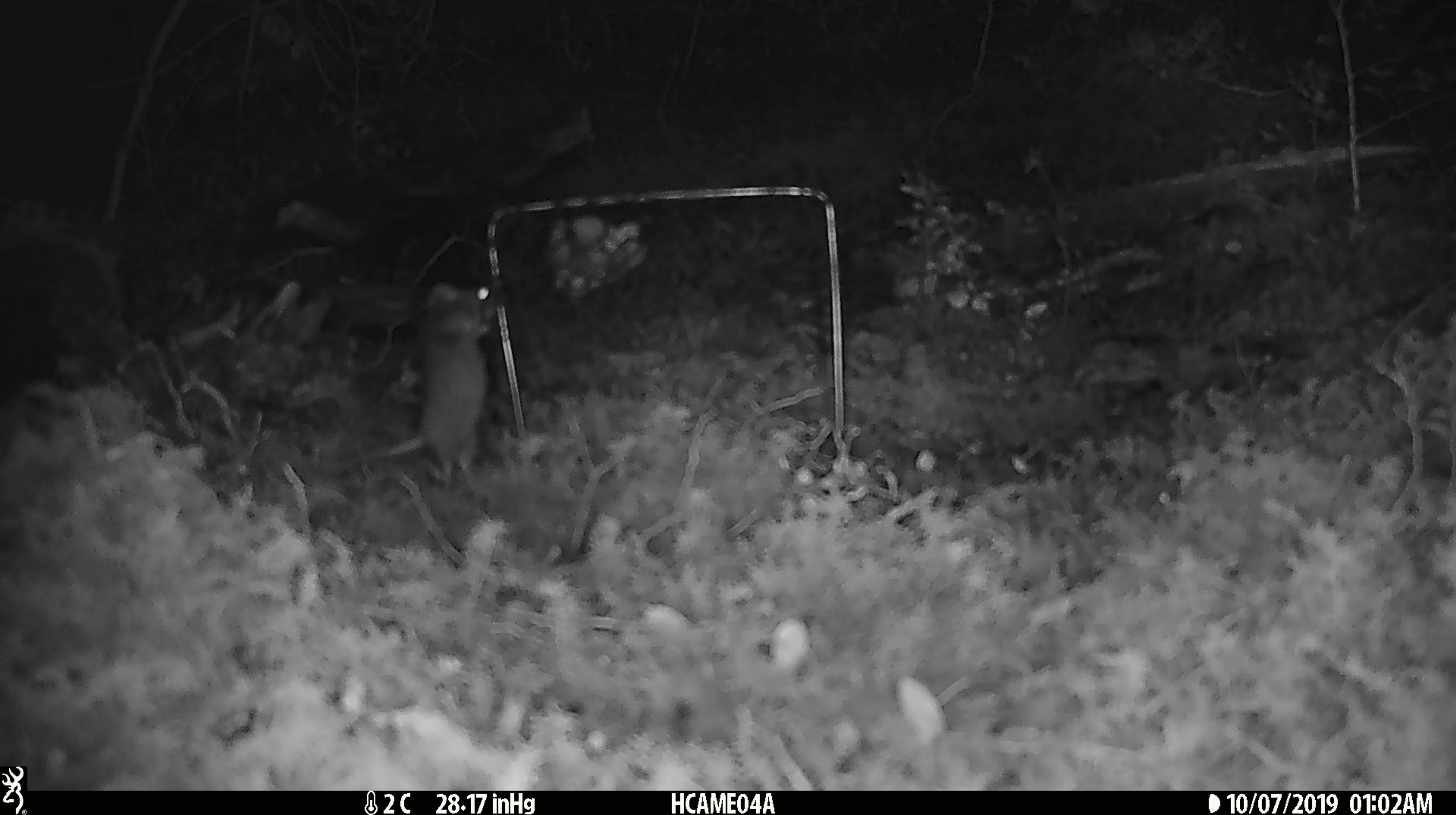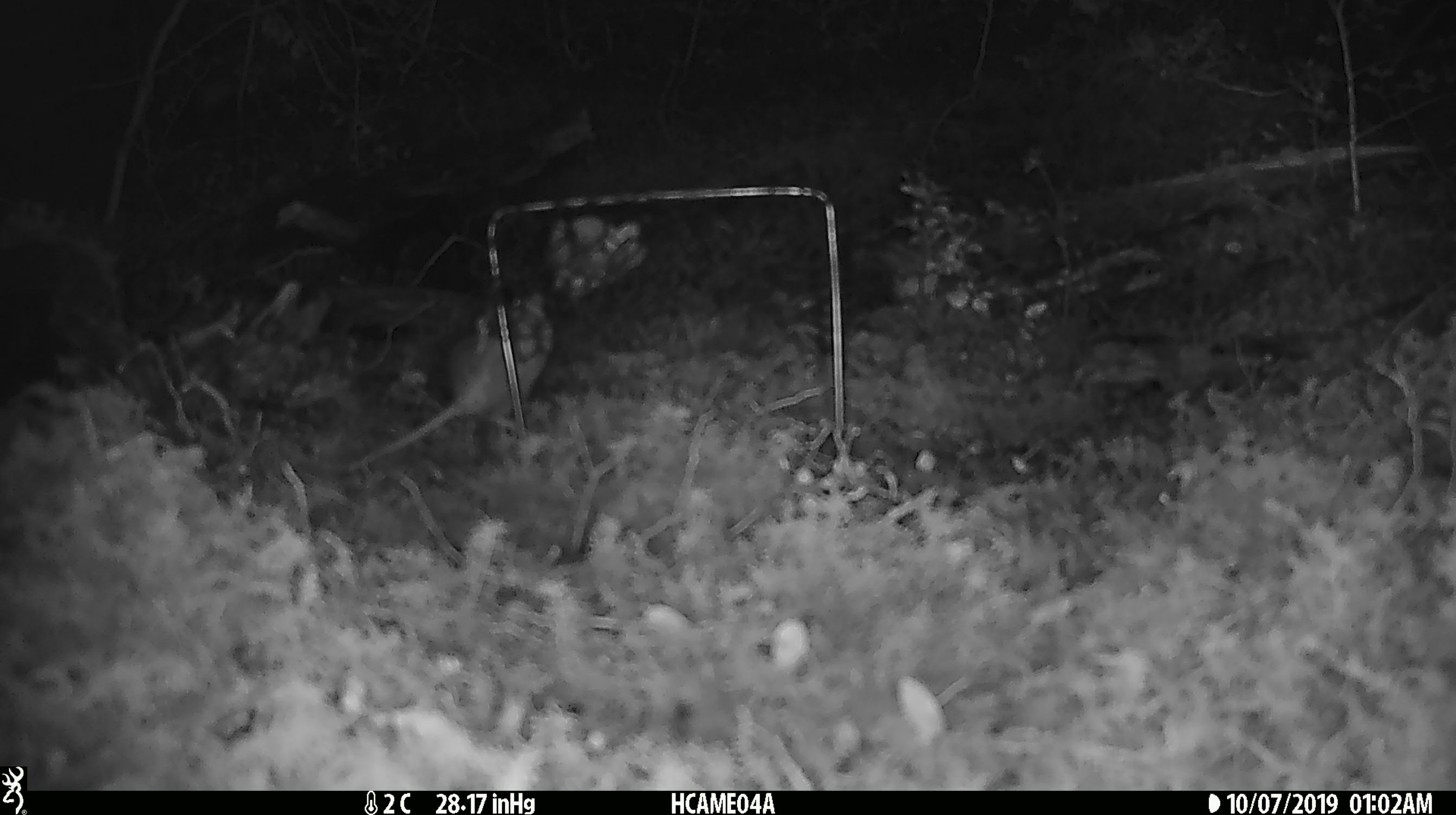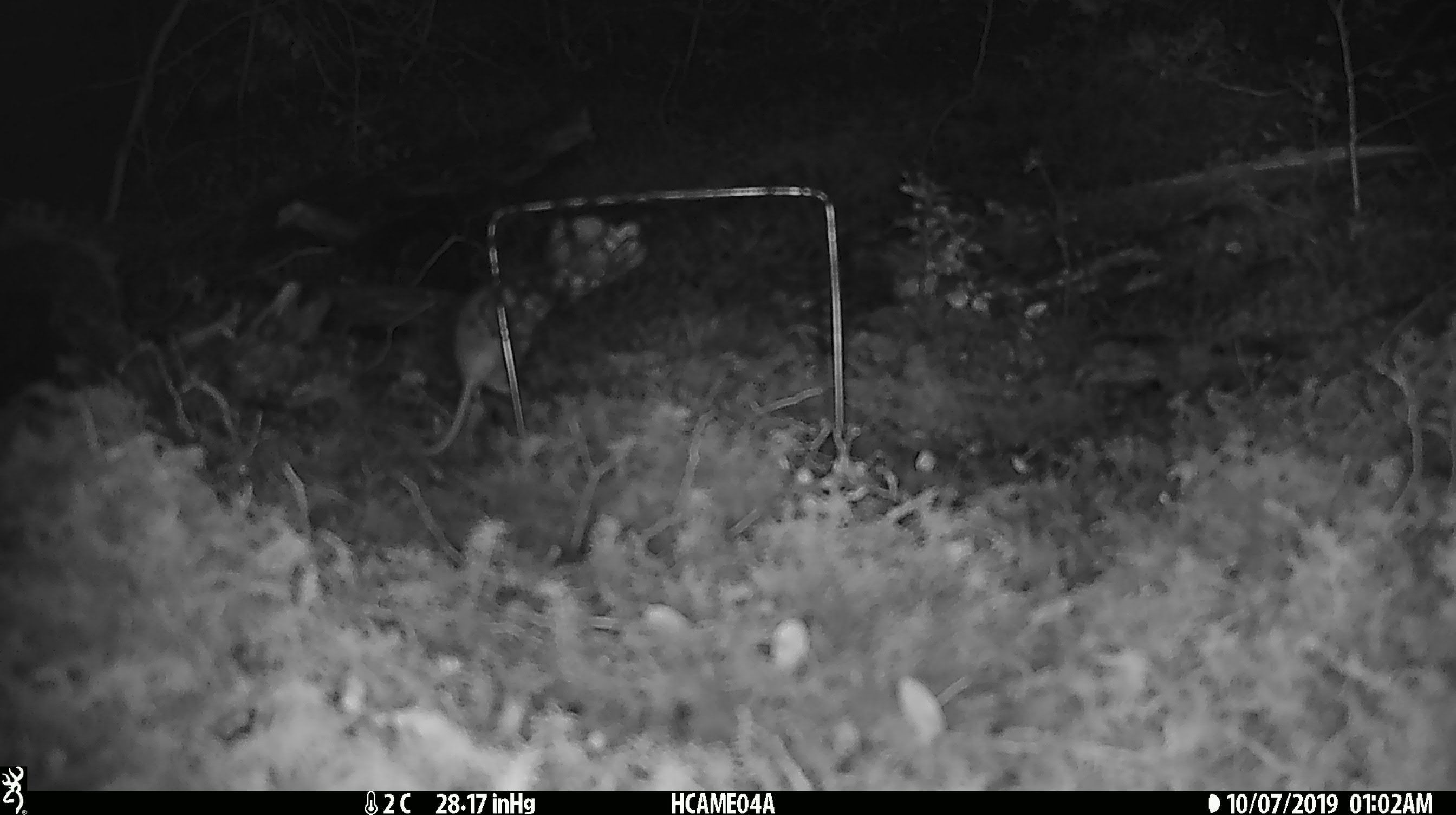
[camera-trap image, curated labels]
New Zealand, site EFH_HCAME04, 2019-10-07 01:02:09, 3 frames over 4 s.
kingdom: Animalia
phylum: Chordata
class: Mammalia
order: Rodentia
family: Muridae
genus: Mus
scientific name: Mus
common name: mouse